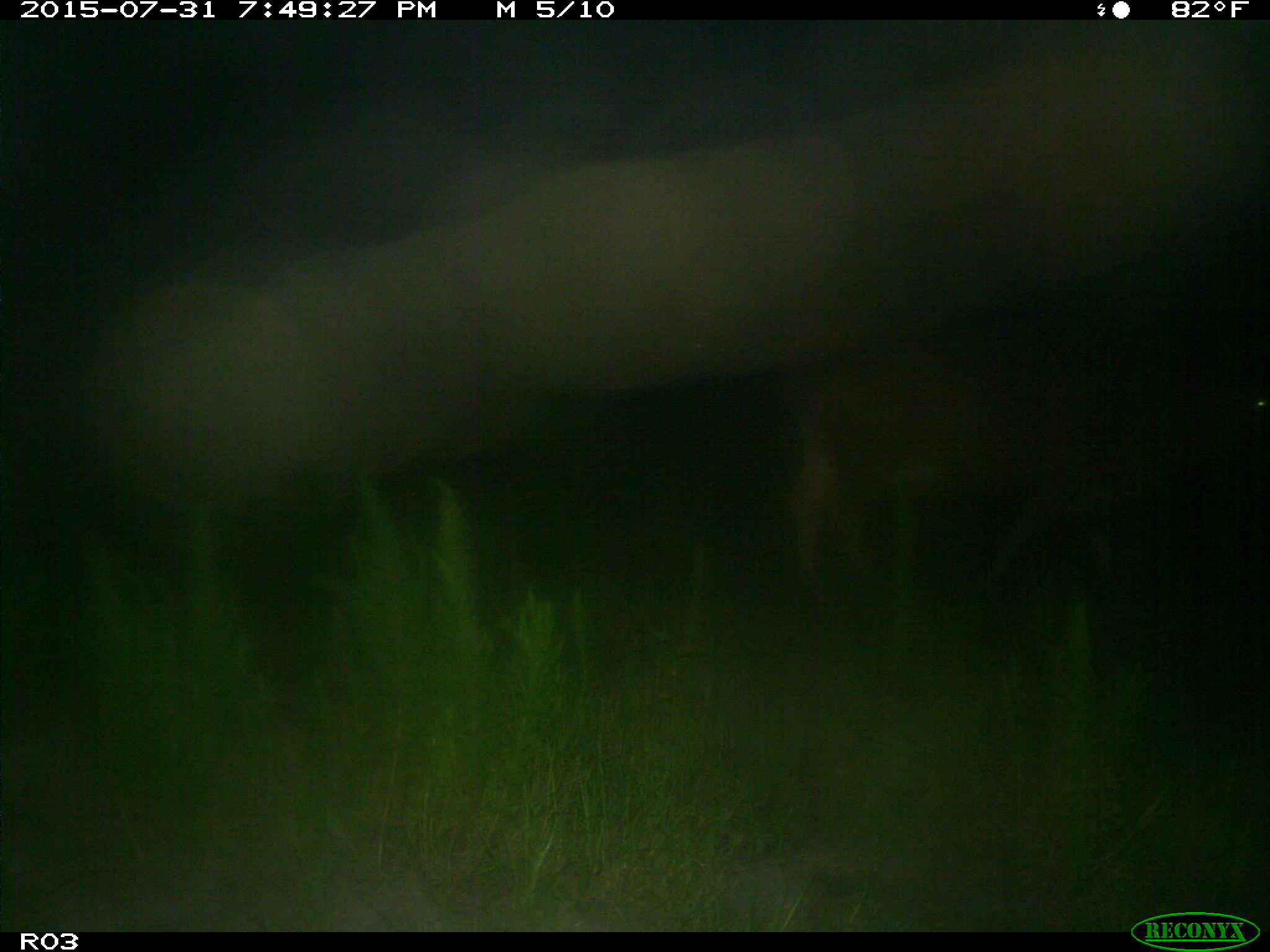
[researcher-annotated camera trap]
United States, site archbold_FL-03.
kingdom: Animalia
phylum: Chordata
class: Mammalia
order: Artiodactyla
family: Bovidae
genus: Bos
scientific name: Bos taurus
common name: domestic cow